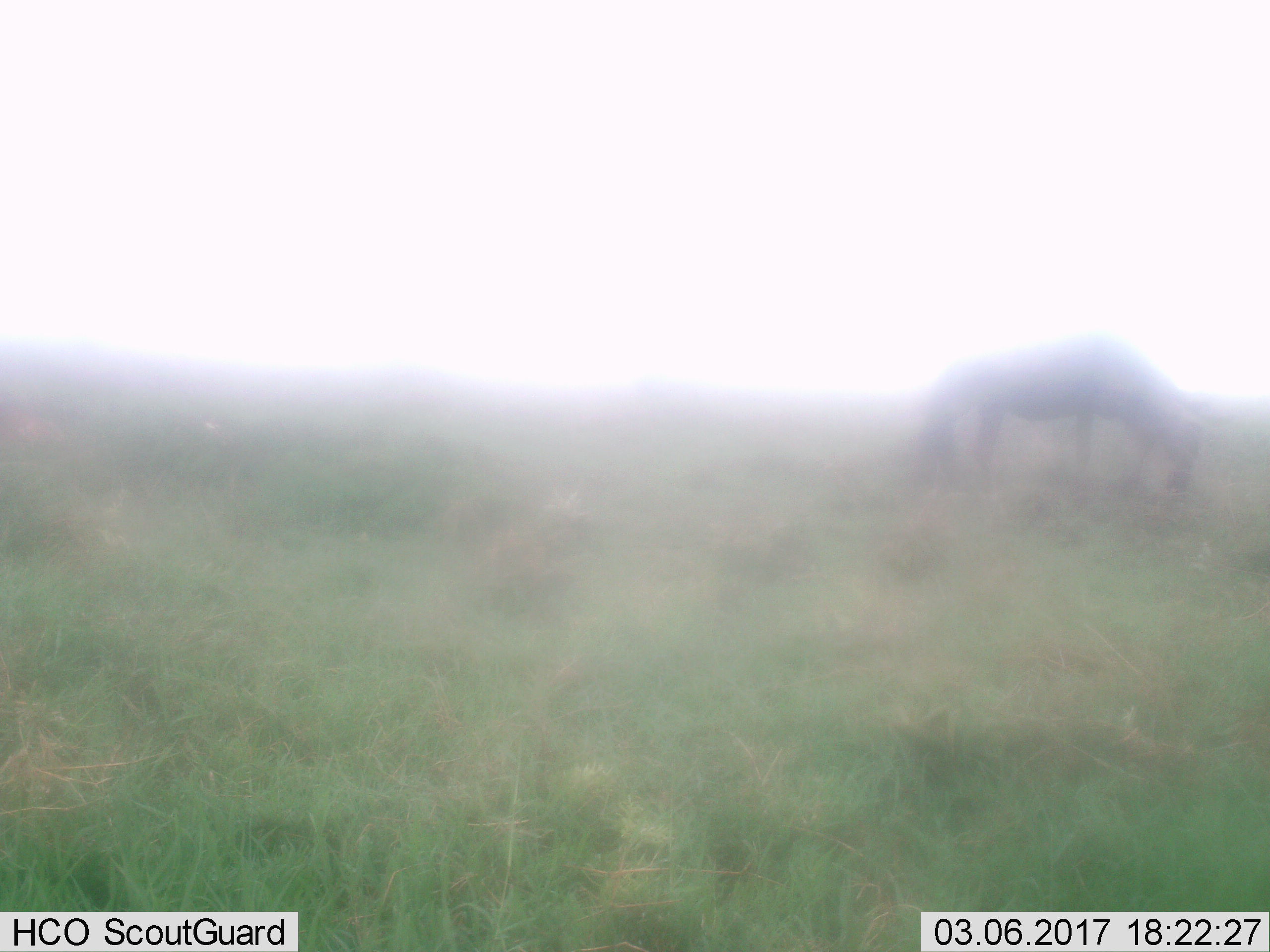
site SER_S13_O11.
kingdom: Animalia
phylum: Chordata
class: Mammalia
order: Artiodactyla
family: Bovidae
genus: Connochaetes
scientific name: Connochaetes taurinus taurinus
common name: blue wildebeest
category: wildebeestblue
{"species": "wildebeestblue (blue wildebeest) (Connochaetes taurinus taurinus)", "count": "2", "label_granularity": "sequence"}